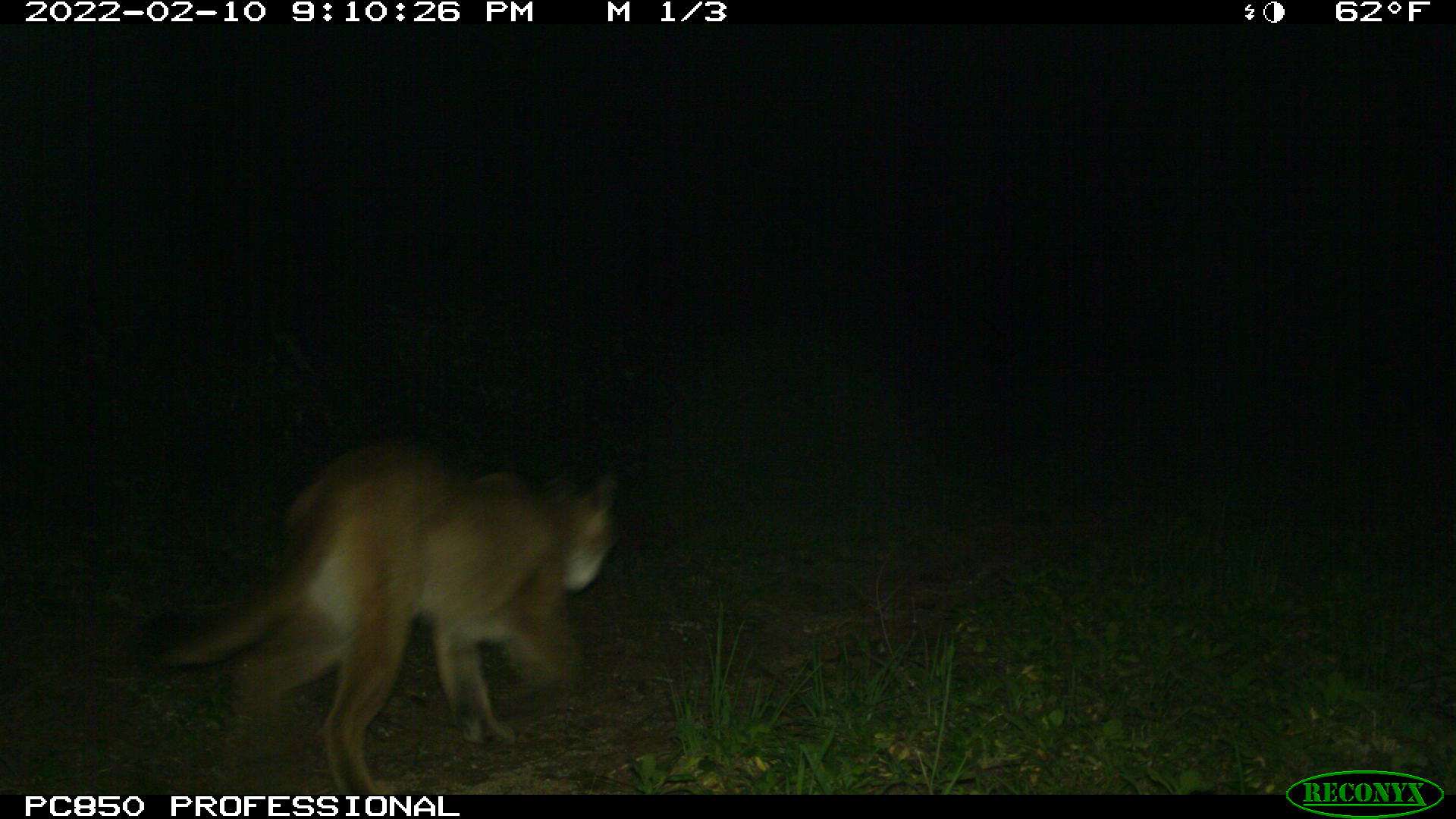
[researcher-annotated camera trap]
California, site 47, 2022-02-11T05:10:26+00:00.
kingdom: Animalia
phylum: Chordata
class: Mammalia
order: Carnivora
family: Felidae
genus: Puma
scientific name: Puma concolor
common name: puma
Puma (Puma concolor).